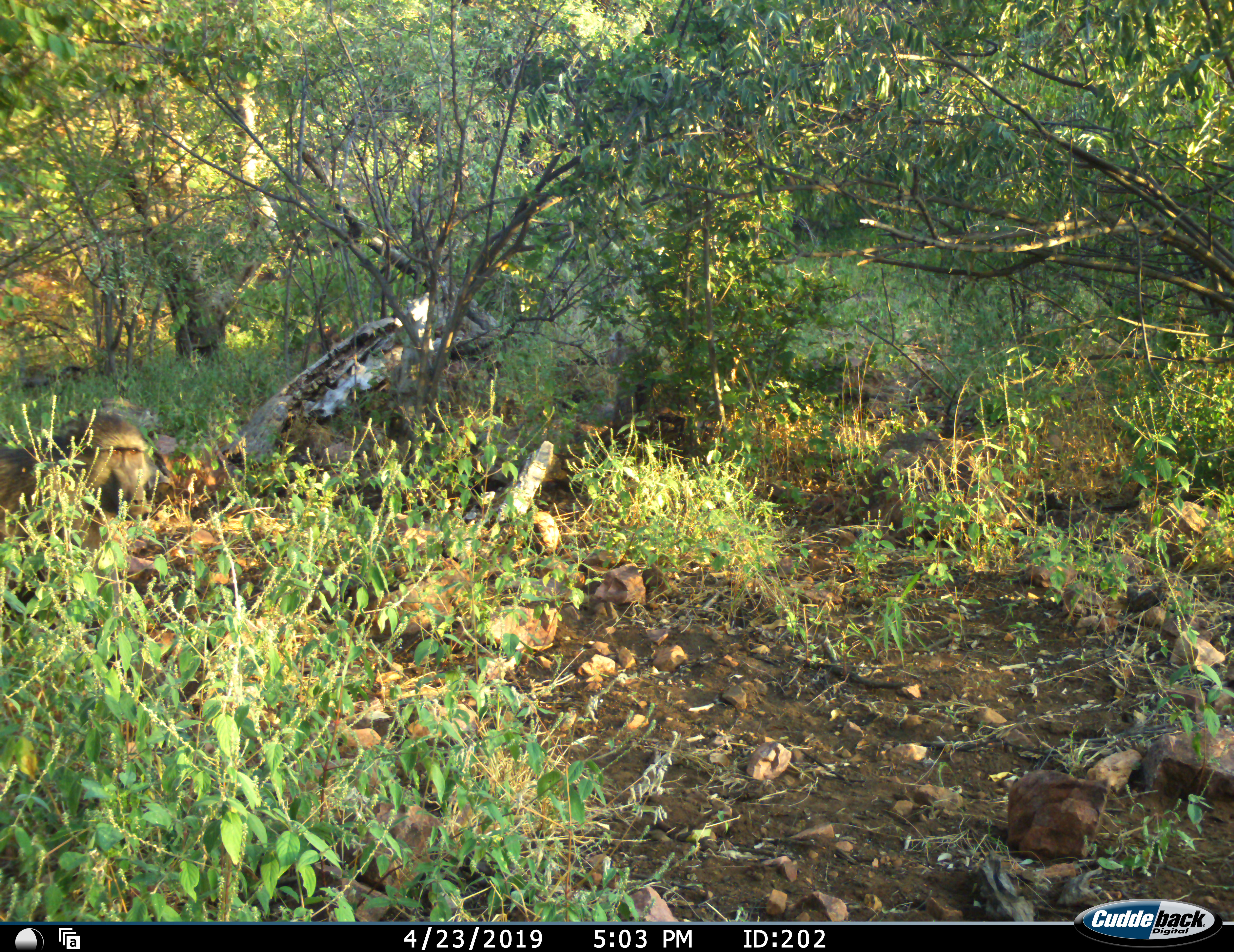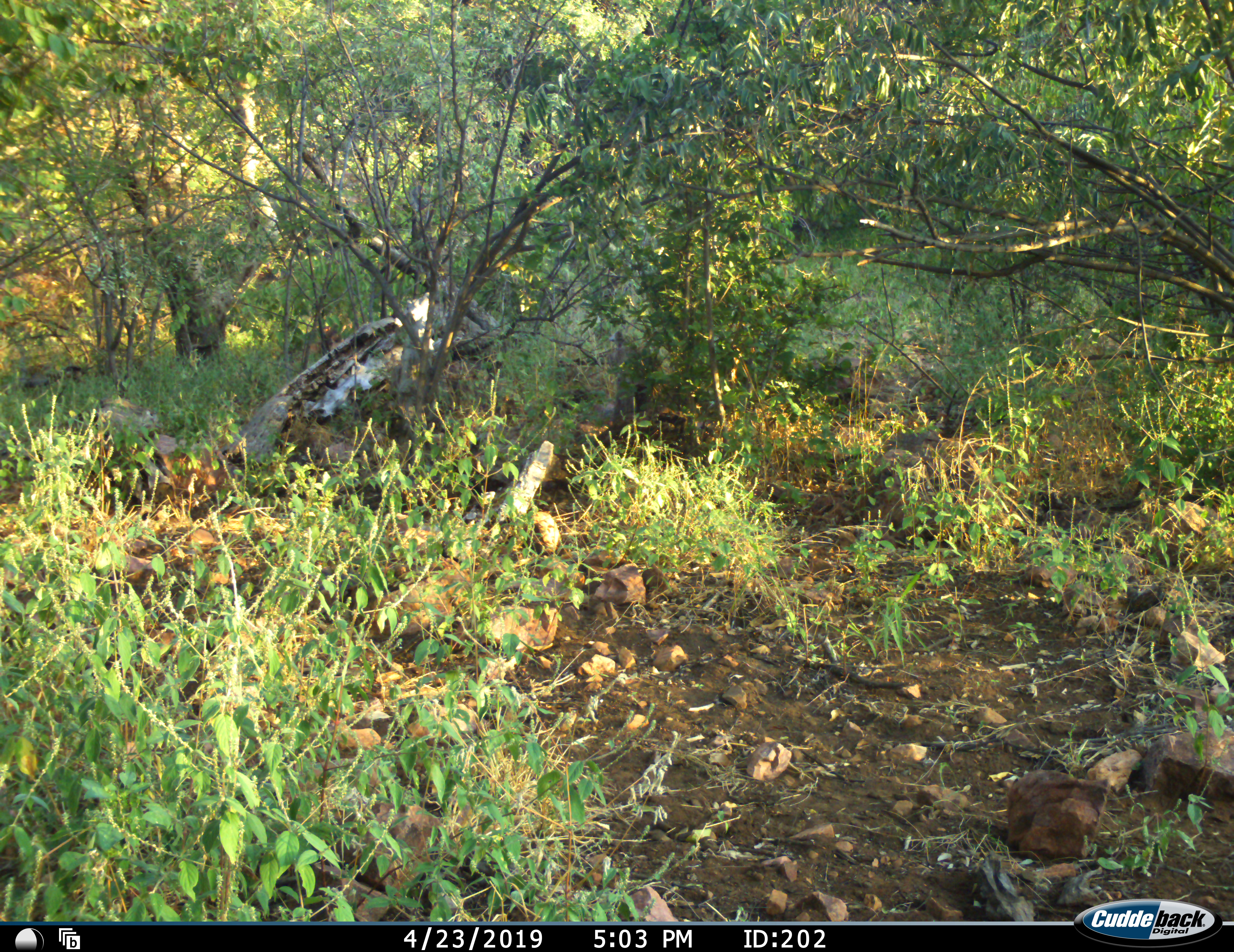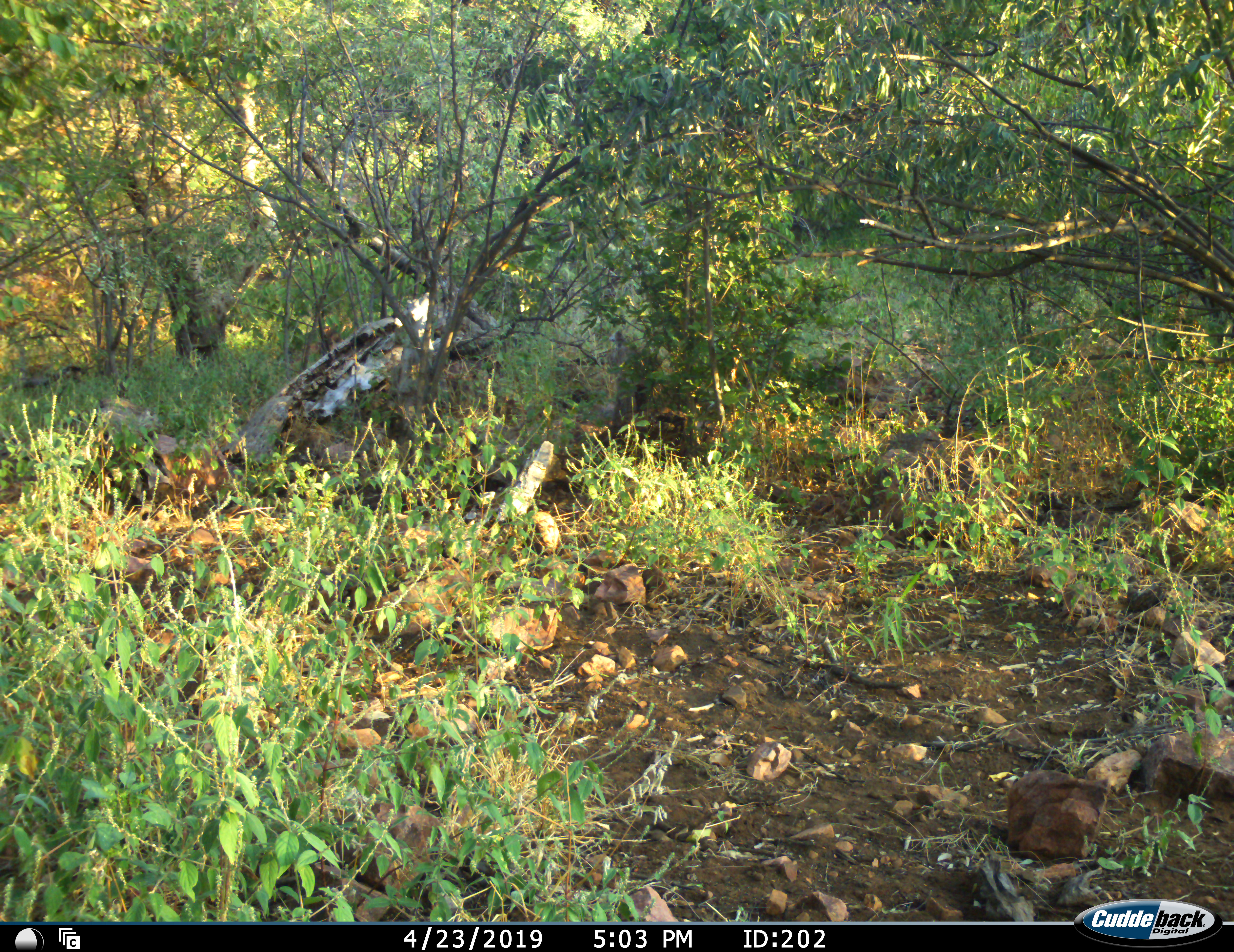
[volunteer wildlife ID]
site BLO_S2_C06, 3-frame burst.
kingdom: Animalia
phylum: Chordata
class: Mammalia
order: Primates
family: Cercopithecidae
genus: Papio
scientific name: Papio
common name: baboon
Baboon (Papio), count 1. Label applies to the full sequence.